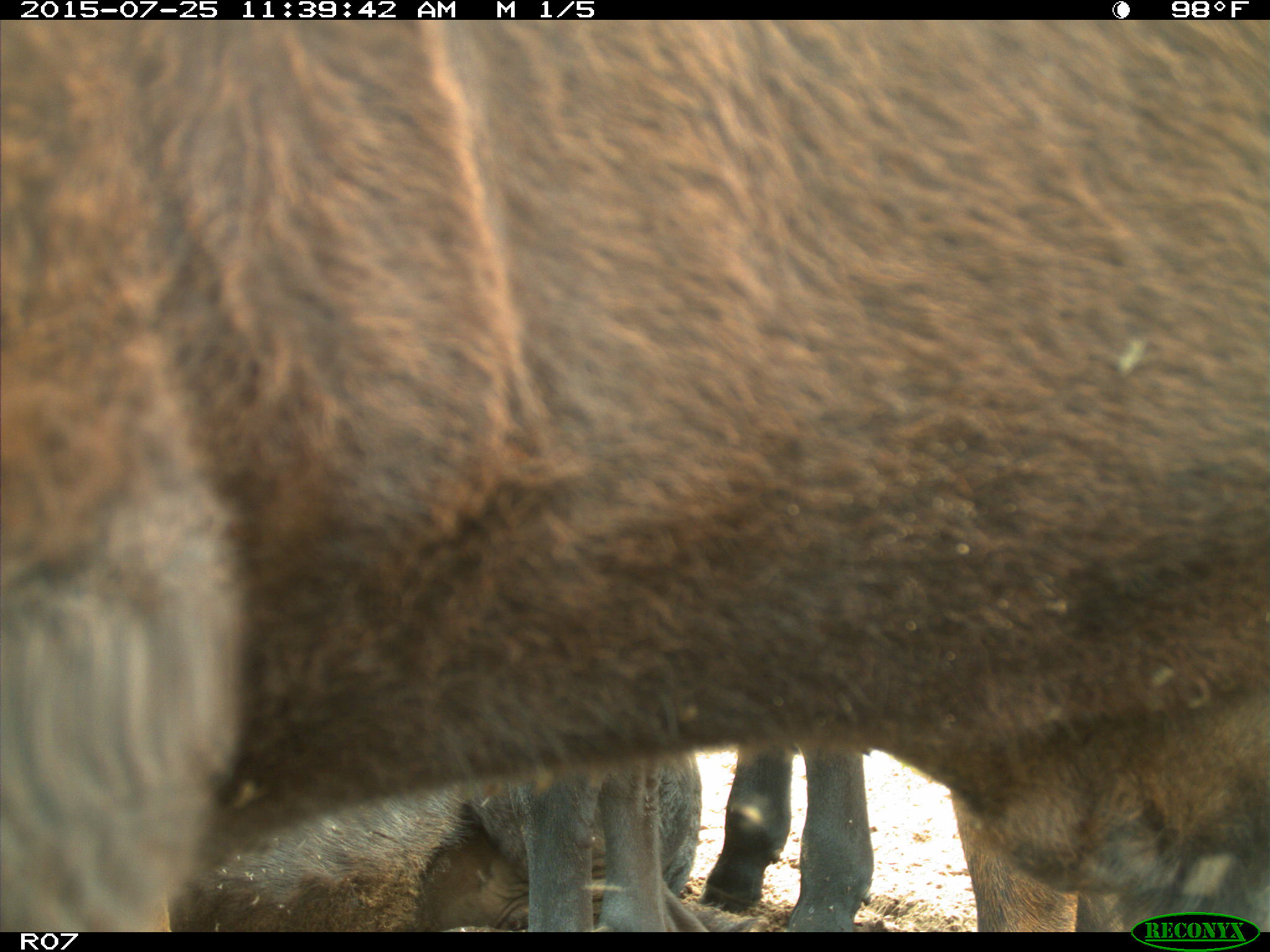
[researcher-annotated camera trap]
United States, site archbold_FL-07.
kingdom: Animalia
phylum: Chordata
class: Mammalia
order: Artiodactyla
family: Bovidae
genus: Bos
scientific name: Bos taurus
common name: domestic cow